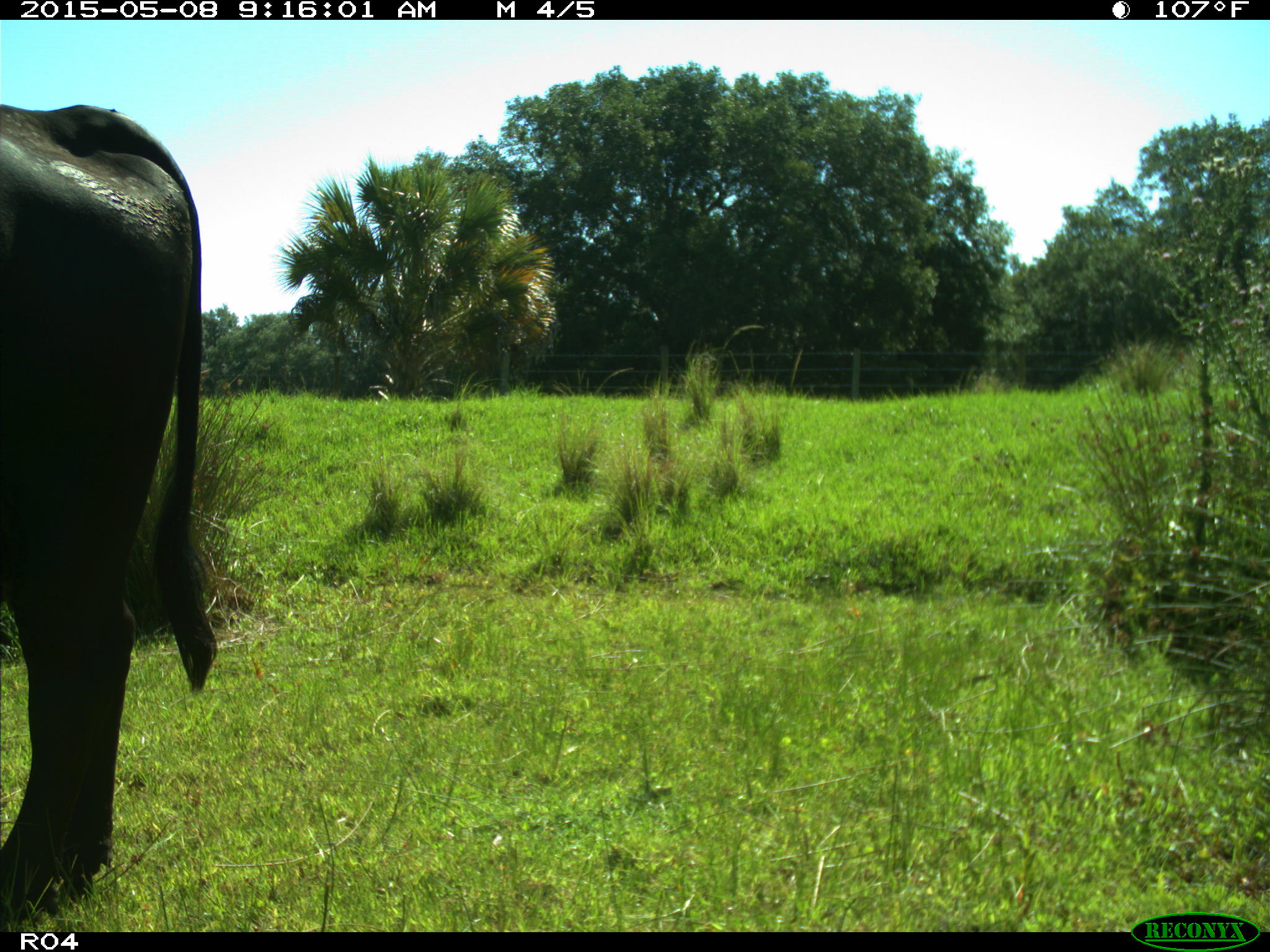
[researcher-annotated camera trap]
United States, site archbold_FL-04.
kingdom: Animalia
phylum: Chordata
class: Mammalia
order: Artiodactyla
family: Bovidae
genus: Bos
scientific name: Bos taurus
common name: domestic cow